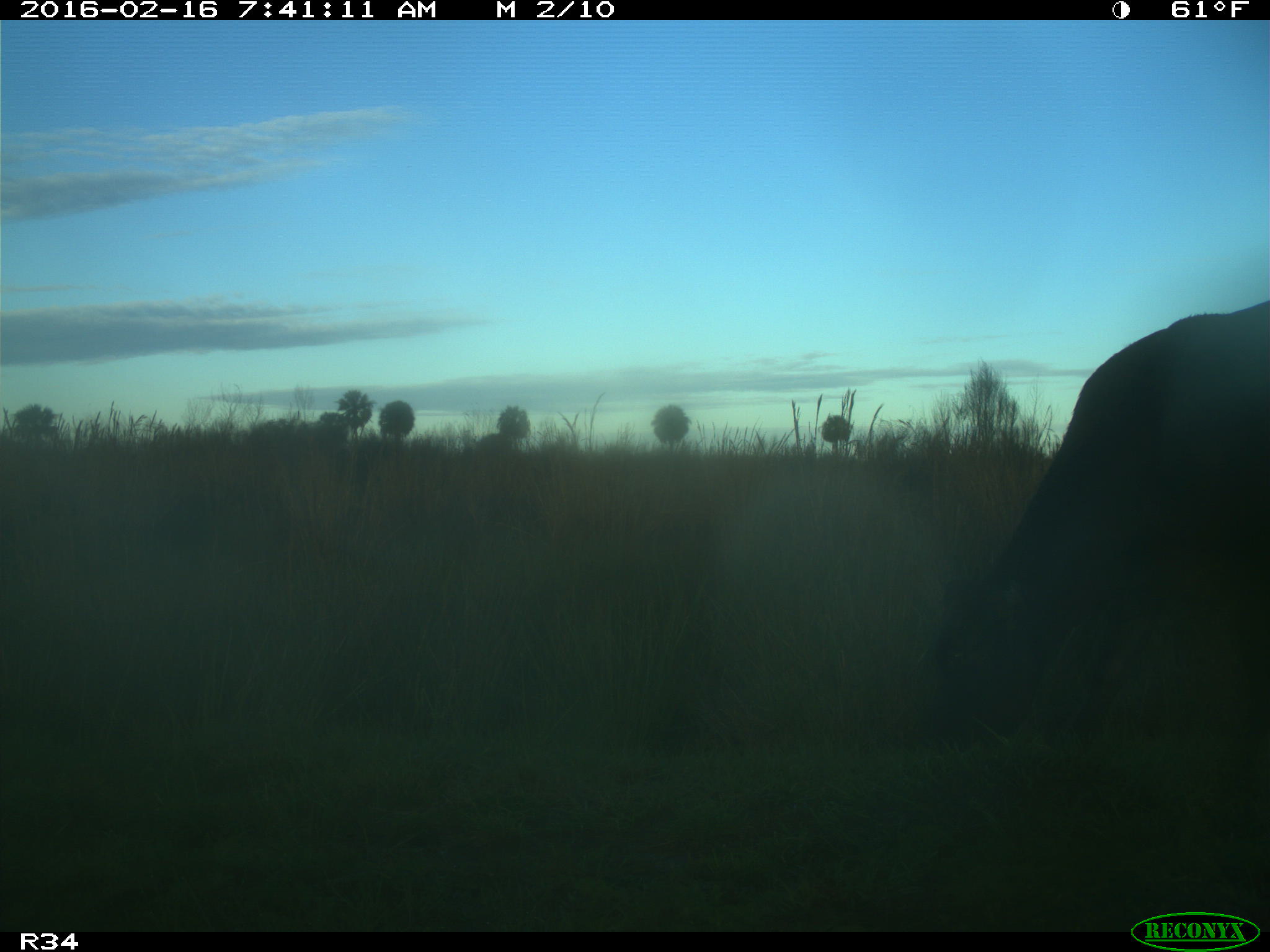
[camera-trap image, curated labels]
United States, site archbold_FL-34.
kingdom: Animalia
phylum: Chordata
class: Mammalia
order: Artiodactyla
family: Bovidae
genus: Bos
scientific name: Bos taurus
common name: domestic cow